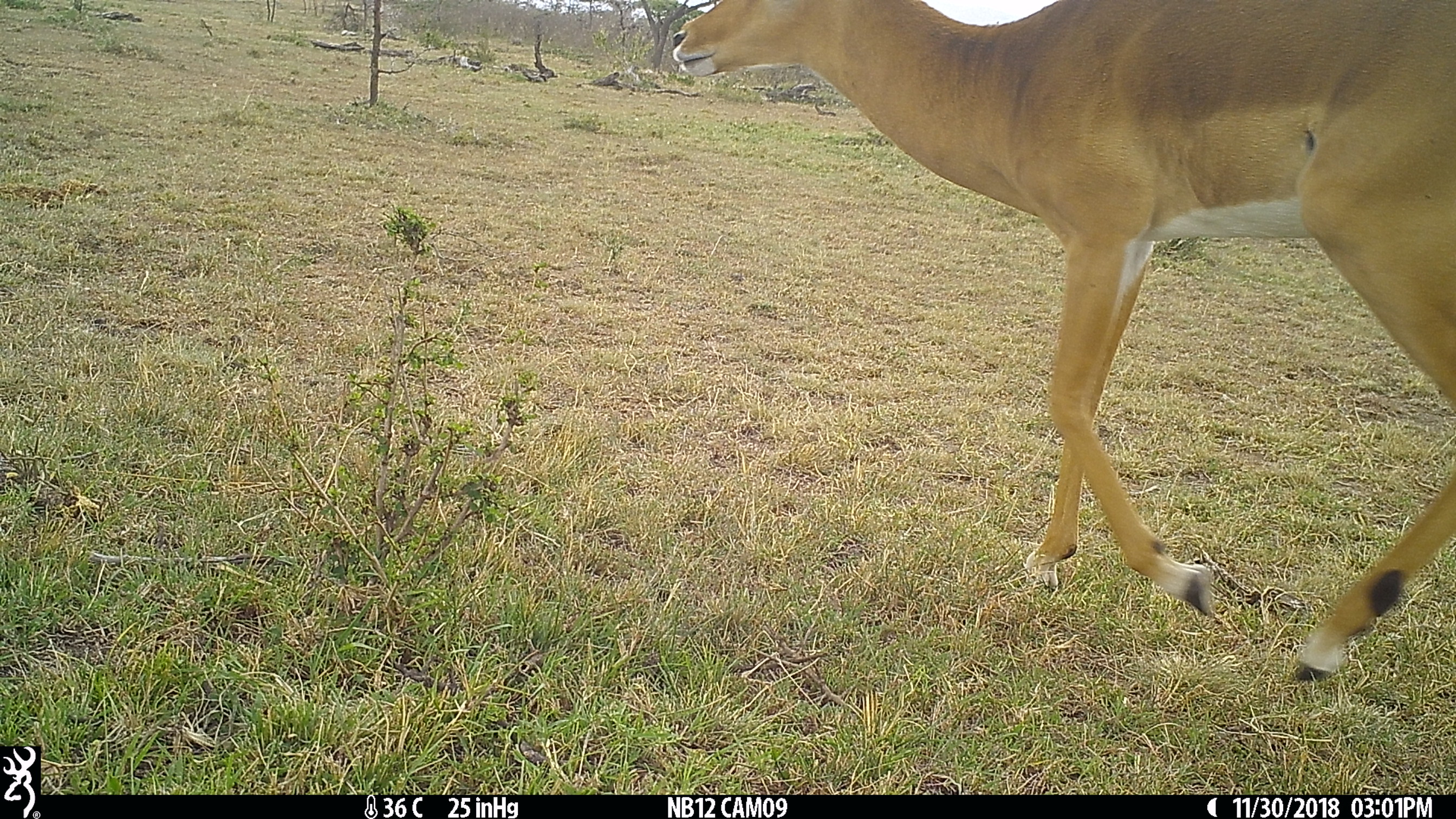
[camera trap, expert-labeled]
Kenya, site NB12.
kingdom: Animalia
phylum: Chordata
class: Mammalia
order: Artiodactyla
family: Bovidae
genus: Aepyceros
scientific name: Aepyceros melampus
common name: impala